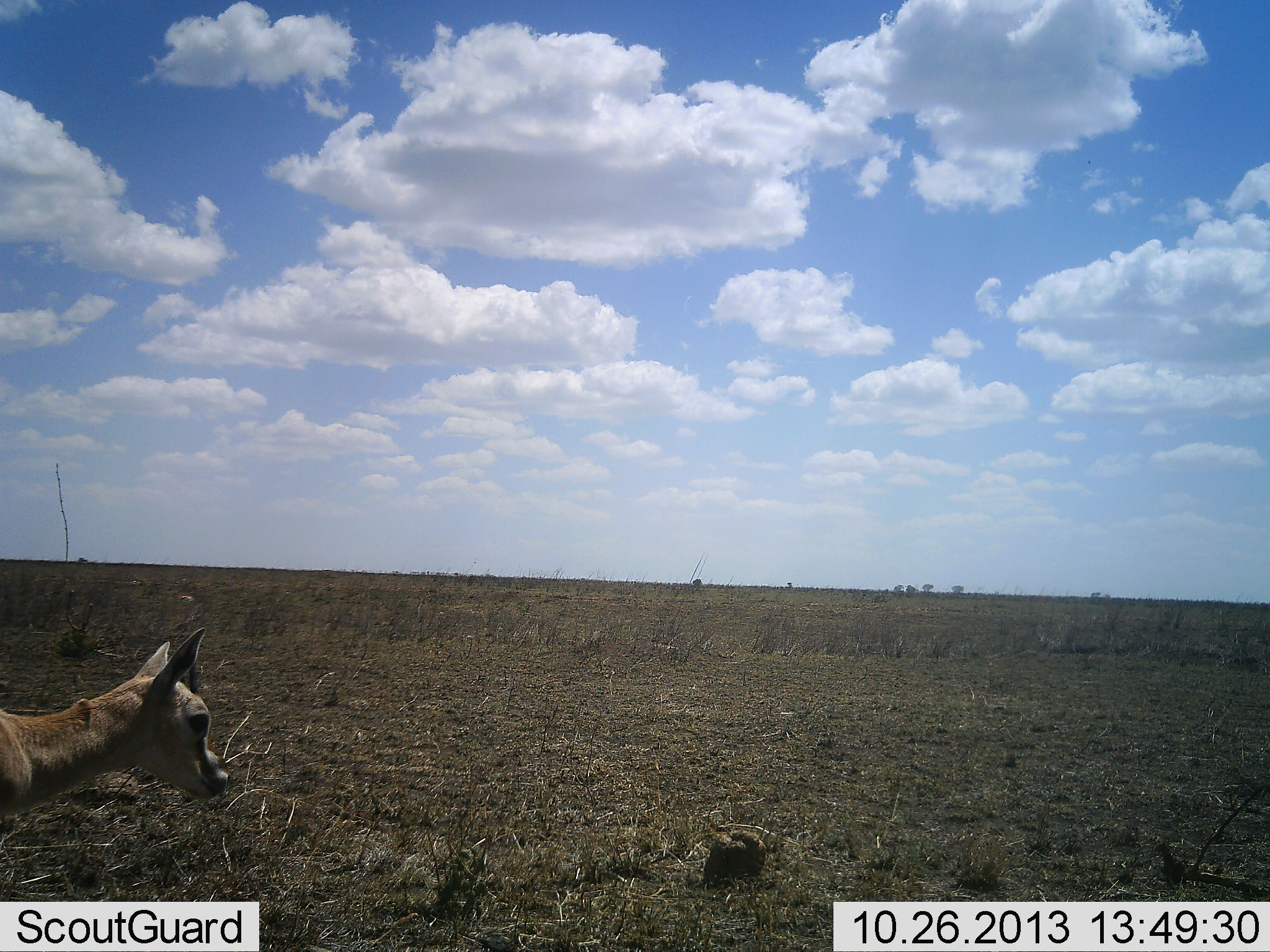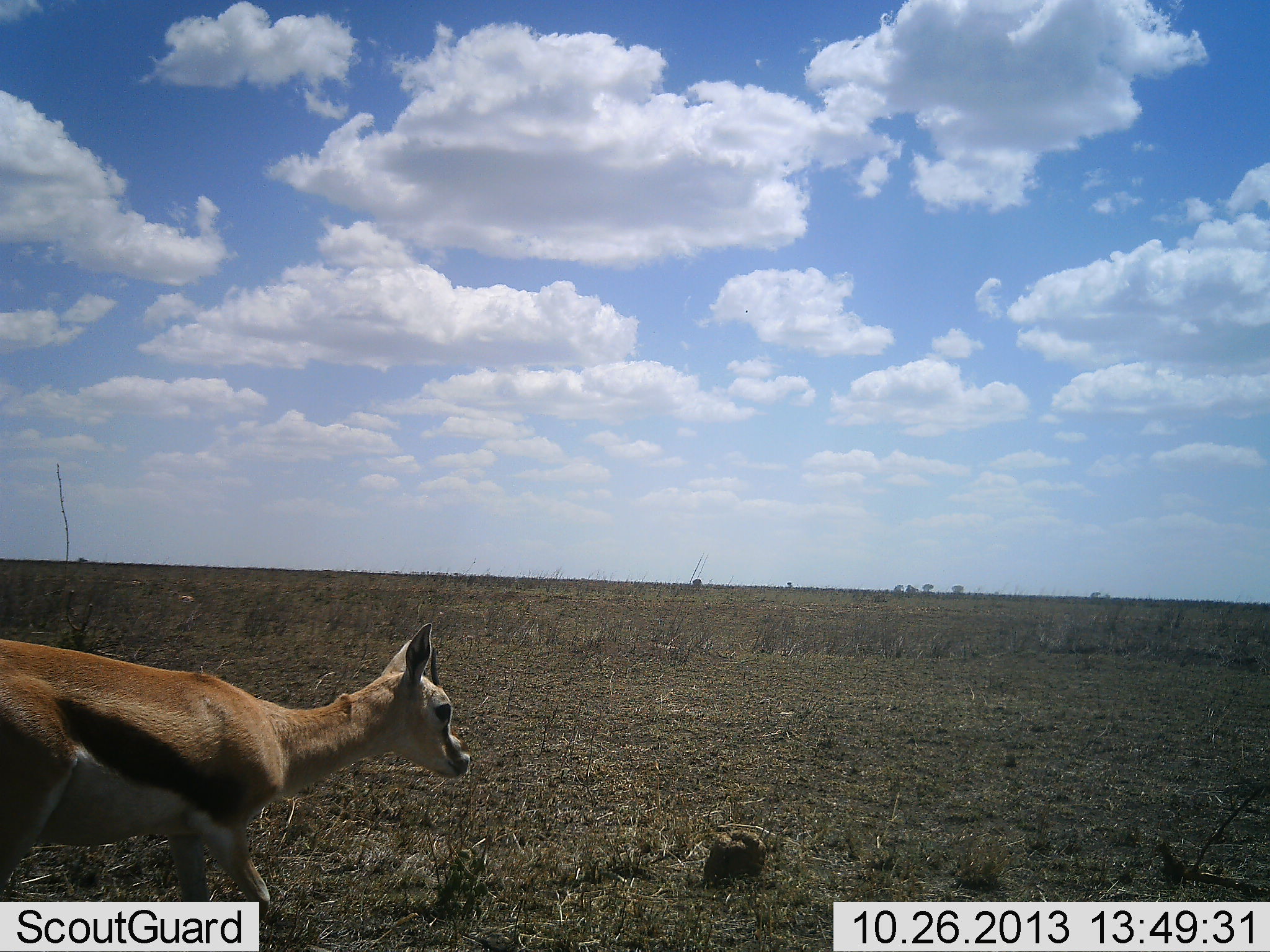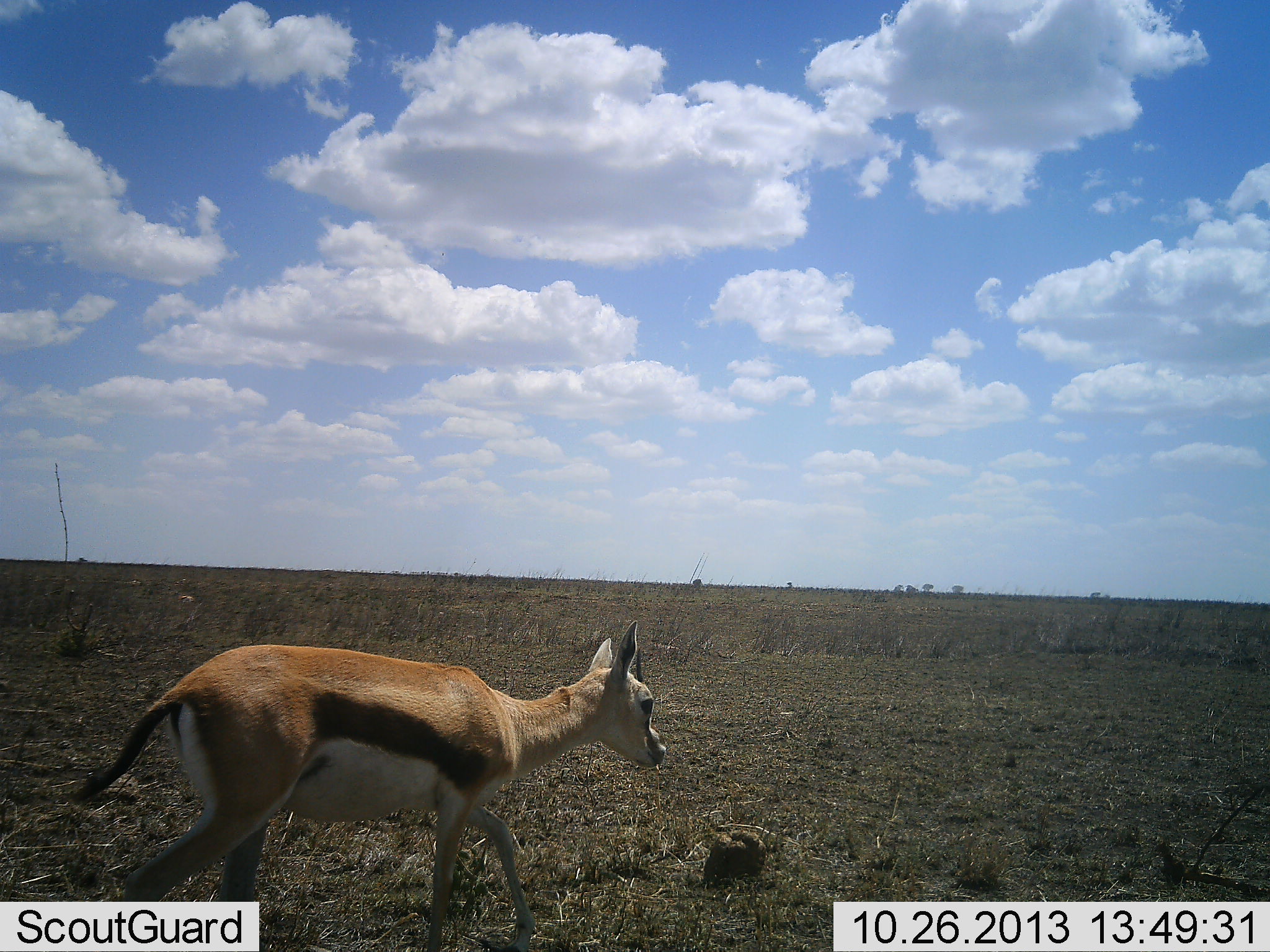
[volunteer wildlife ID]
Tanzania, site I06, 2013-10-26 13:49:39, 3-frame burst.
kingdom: Animalia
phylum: Chordata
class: Mammalia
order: Artiodactyla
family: Bovidae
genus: Eudorcas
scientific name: Eudorcas thomsonii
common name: thomson's gazelle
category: gazellethomsons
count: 1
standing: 10%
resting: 0%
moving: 97%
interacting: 0%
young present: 10%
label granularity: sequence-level